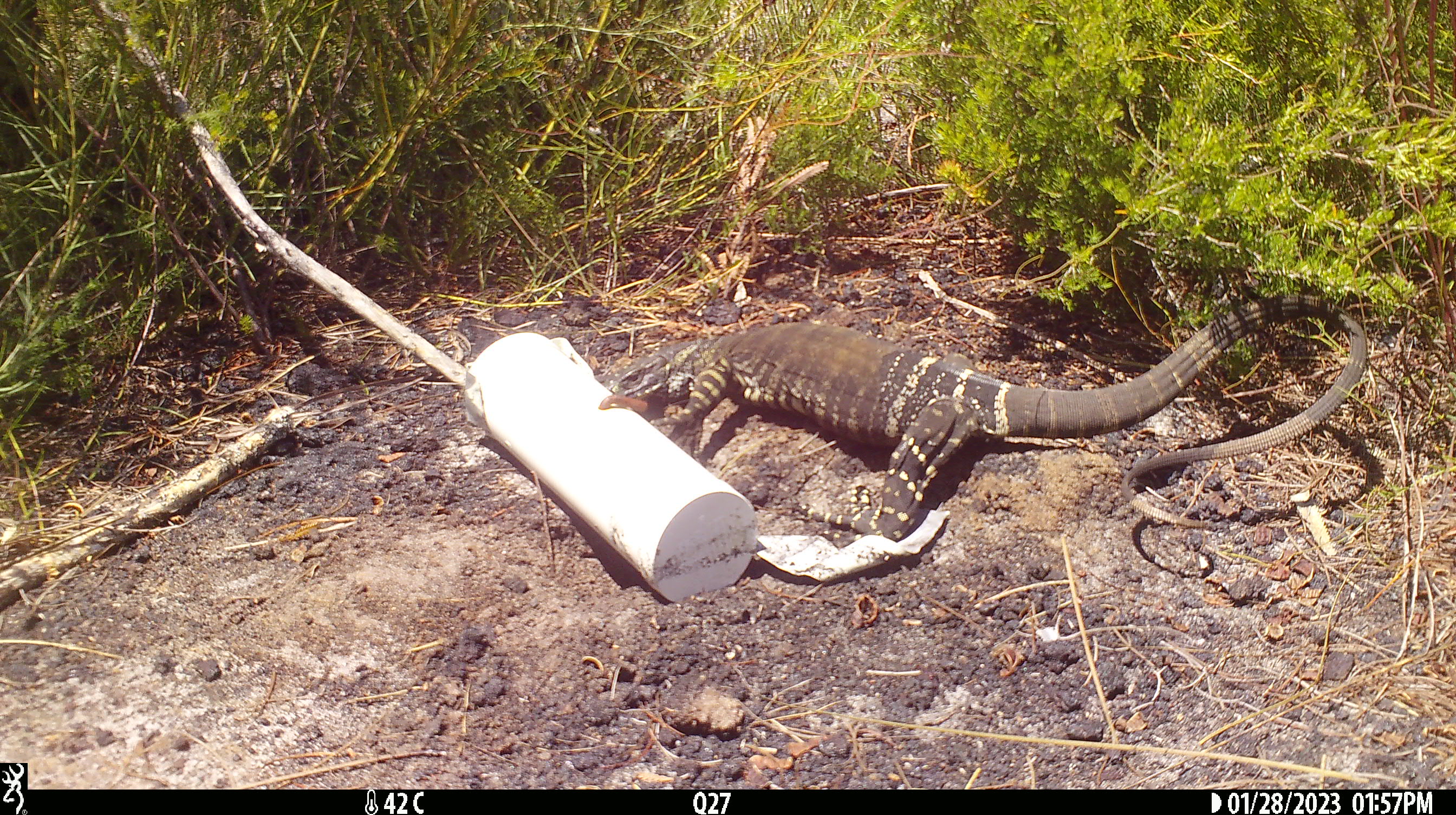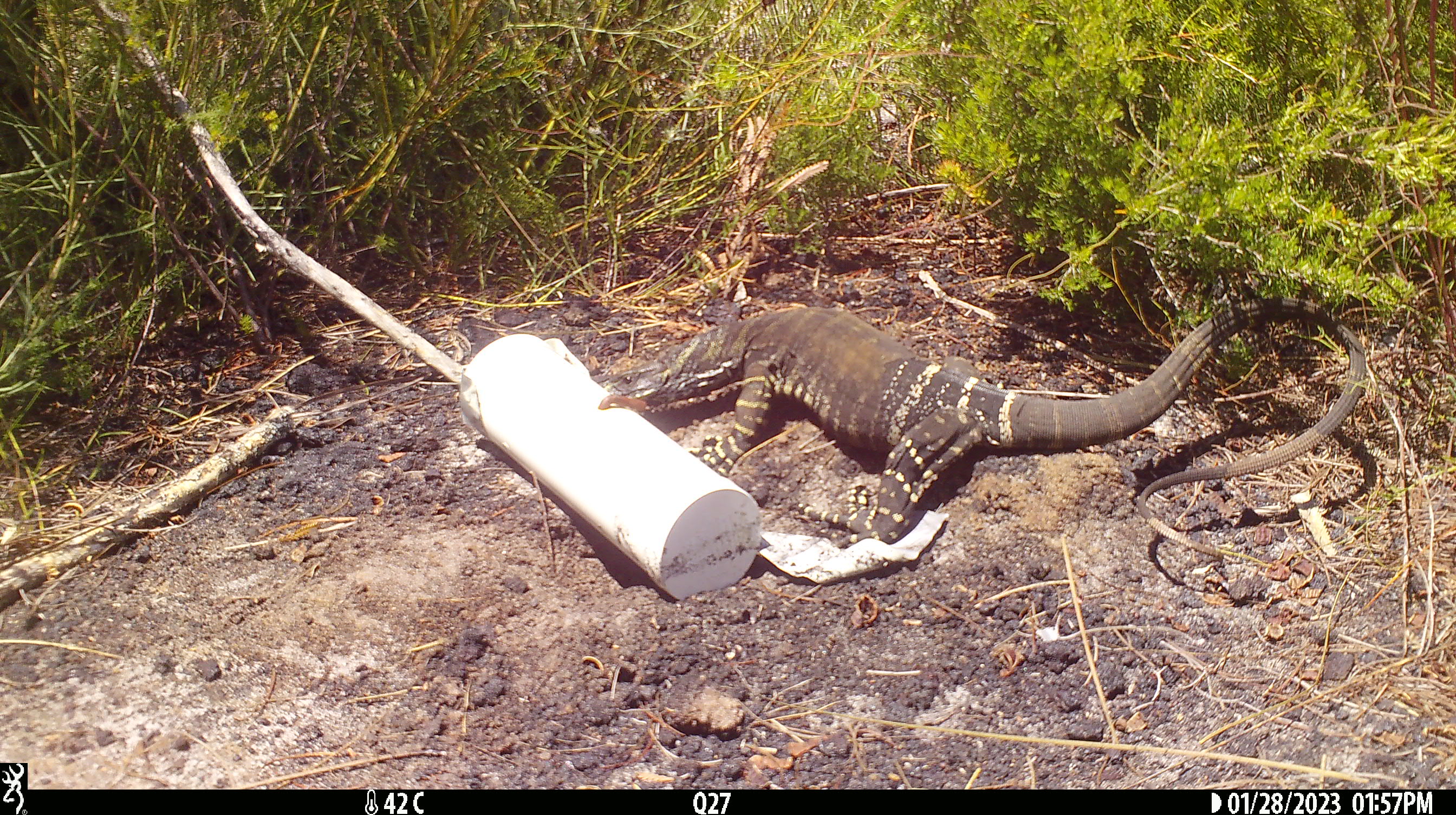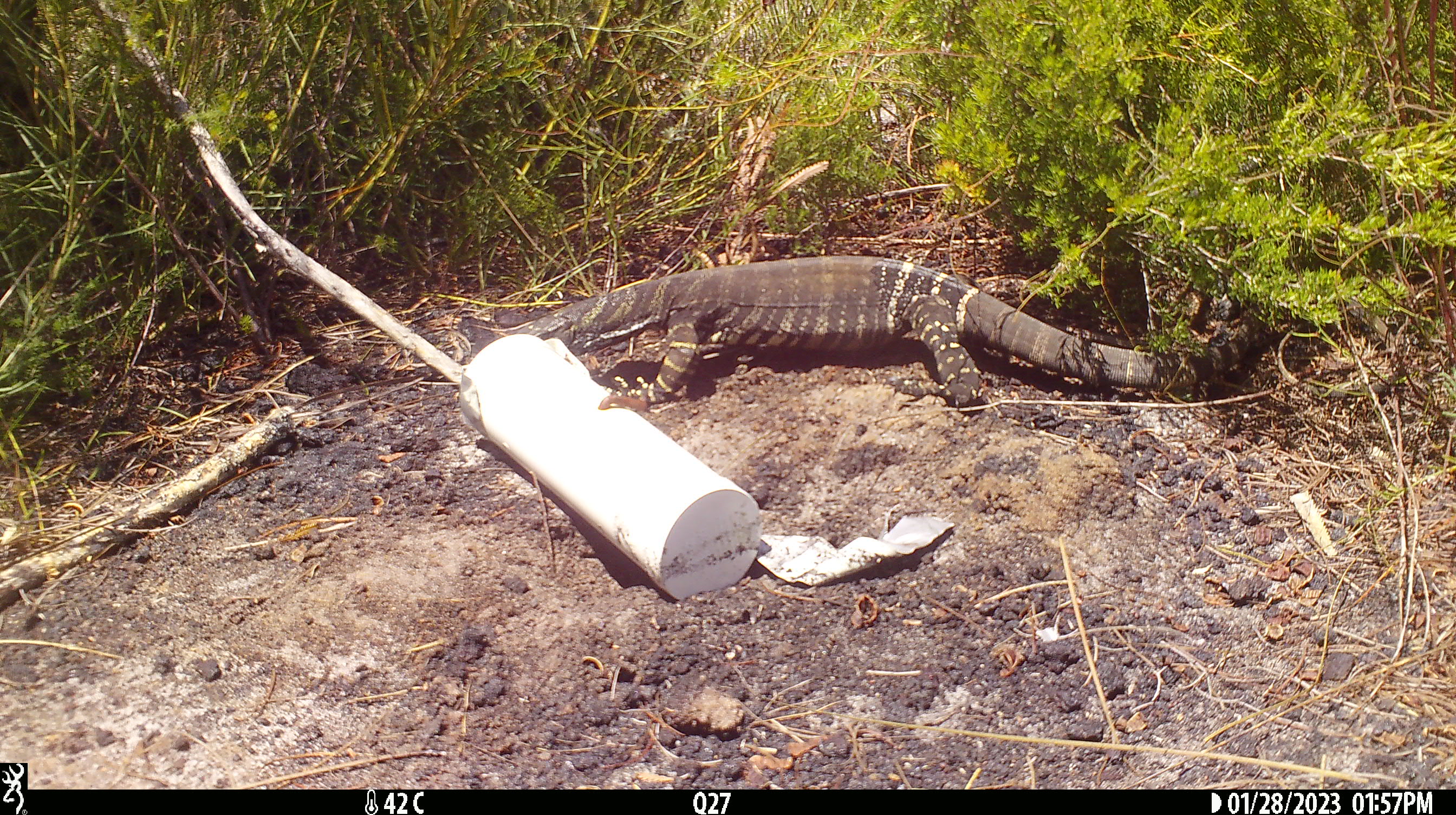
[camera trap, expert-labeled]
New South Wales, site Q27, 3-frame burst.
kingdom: Animalia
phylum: Chordata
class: Reptilia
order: Squamata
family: Varanidae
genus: Varanus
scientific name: Varanus varius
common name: lace monitor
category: goanna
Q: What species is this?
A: Goanna (lace monitor) (Varanus varius).